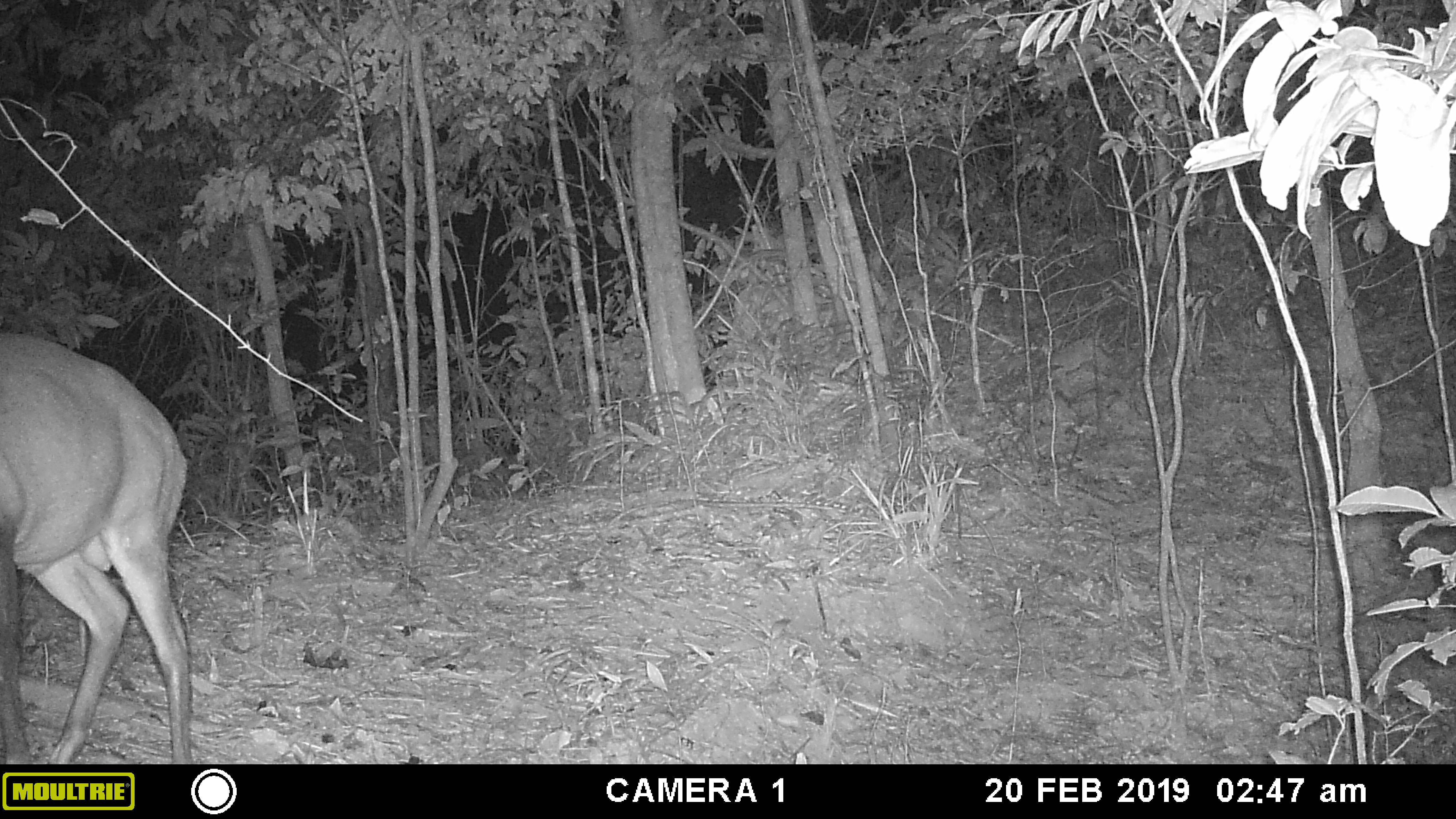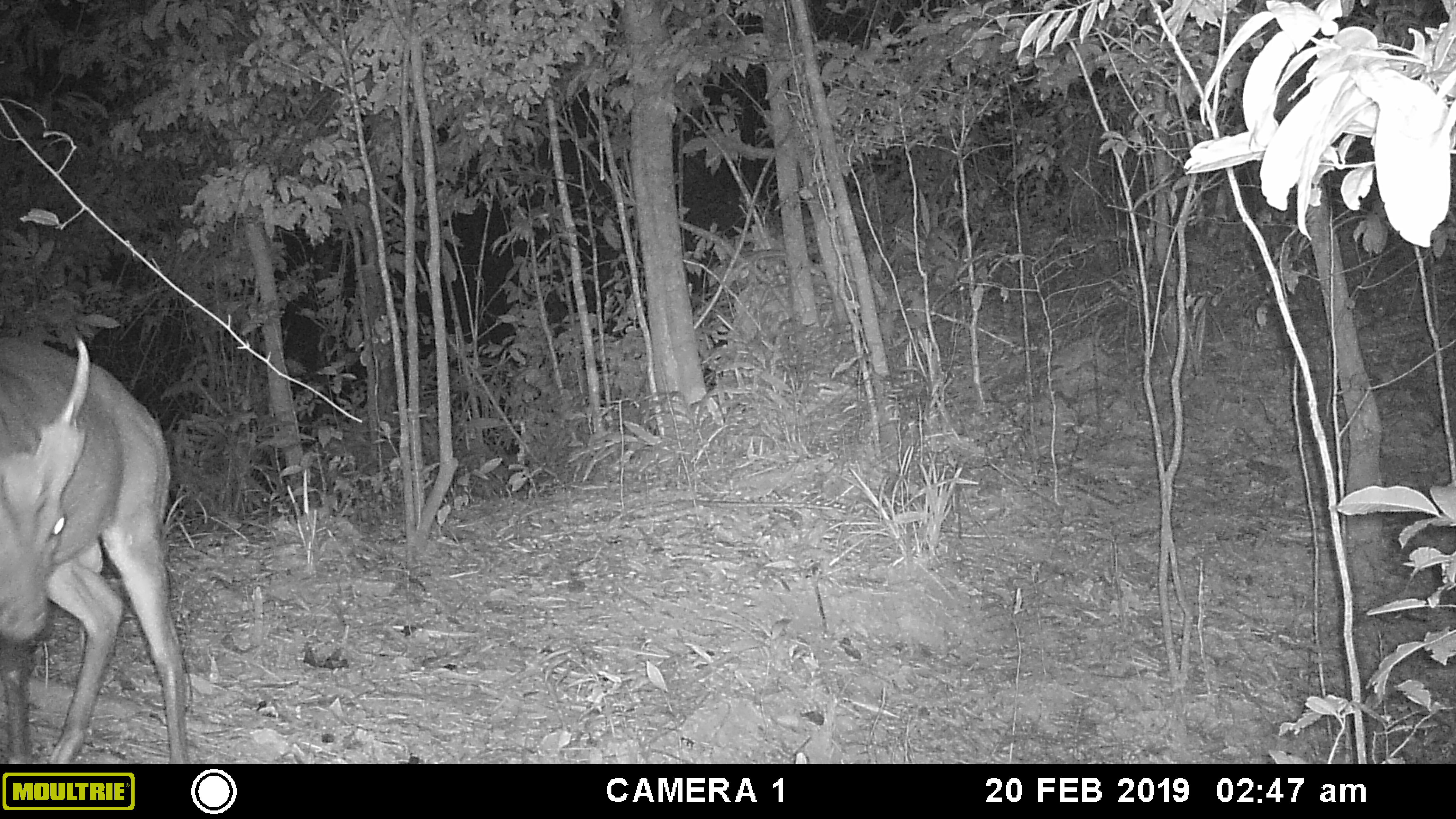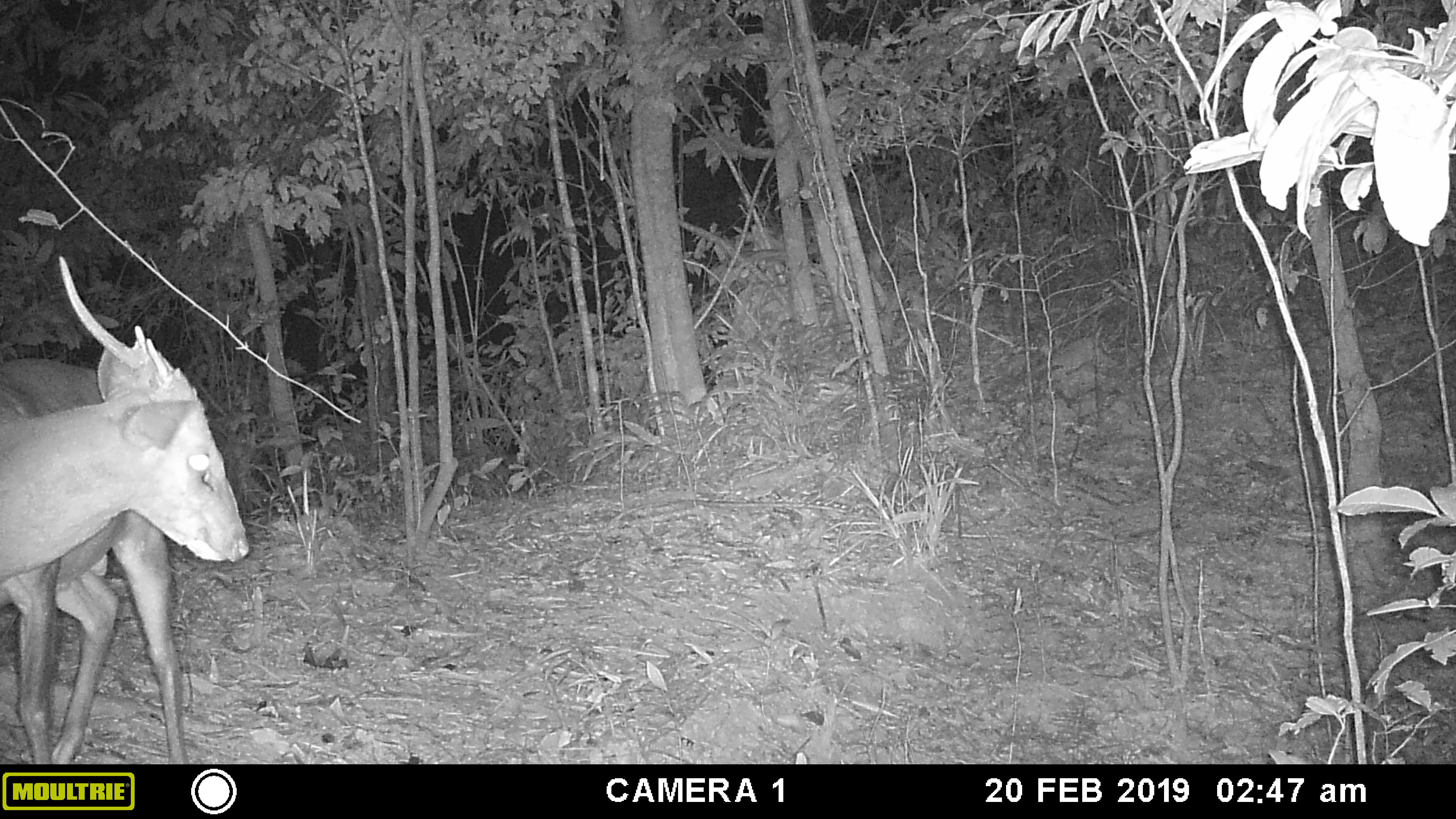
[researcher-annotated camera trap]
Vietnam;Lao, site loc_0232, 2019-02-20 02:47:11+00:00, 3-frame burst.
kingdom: Animalia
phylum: Chordata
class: Mammalia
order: Artiodactyla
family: Cervidae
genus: Muntiacus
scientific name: Muntiacus vuquangensis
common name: large-antlered muntjac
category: large antlered muntjac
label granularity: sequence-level